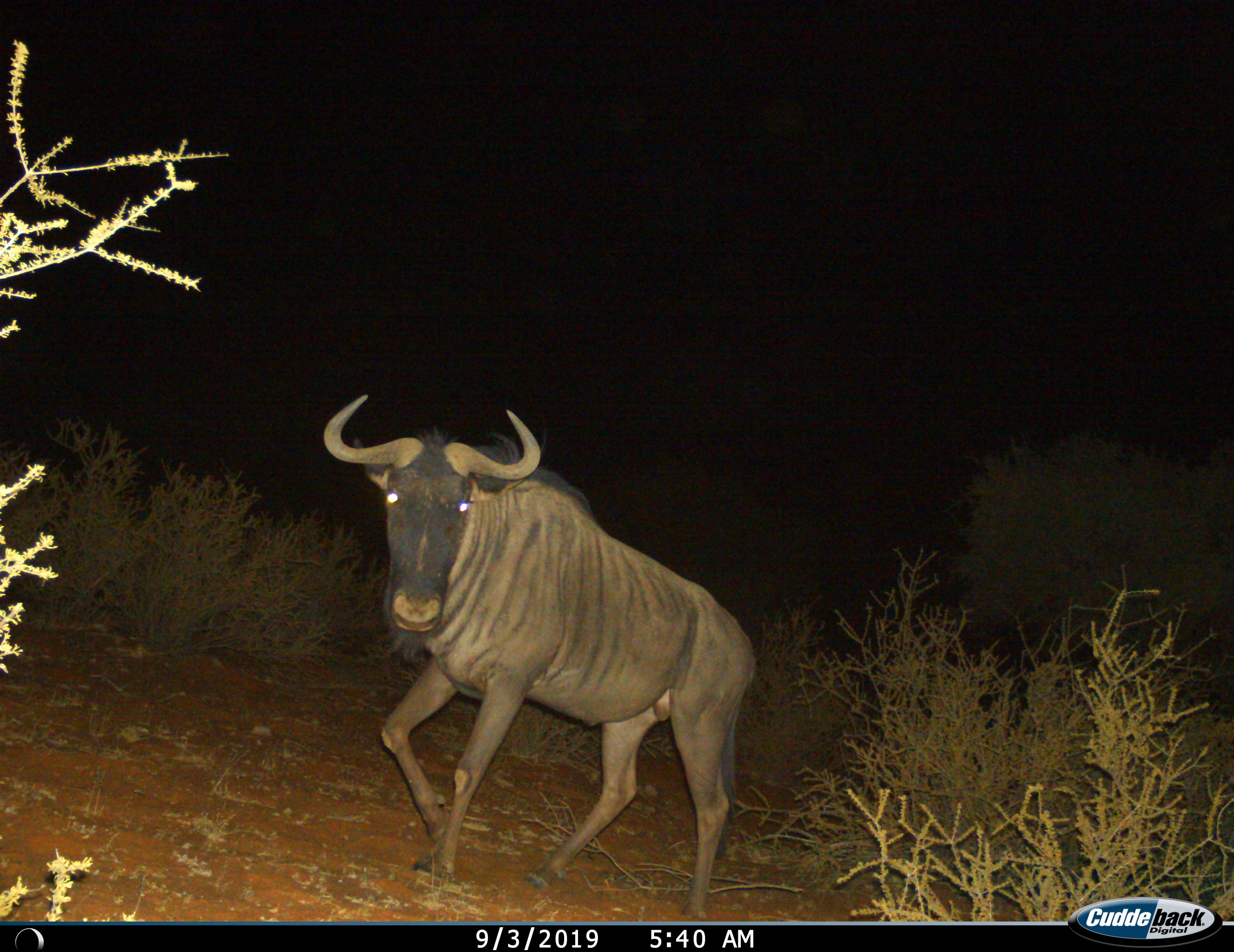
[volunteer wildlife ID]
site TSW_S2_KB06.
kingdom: Animalia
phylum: Chordata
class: Mammalia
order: Artiodactyla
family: Bovidae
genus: Connochaetes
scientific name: Connochaetes taurinus taurinus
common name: blue wildebeest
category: wildebeestblue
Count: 1.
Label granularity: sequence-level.